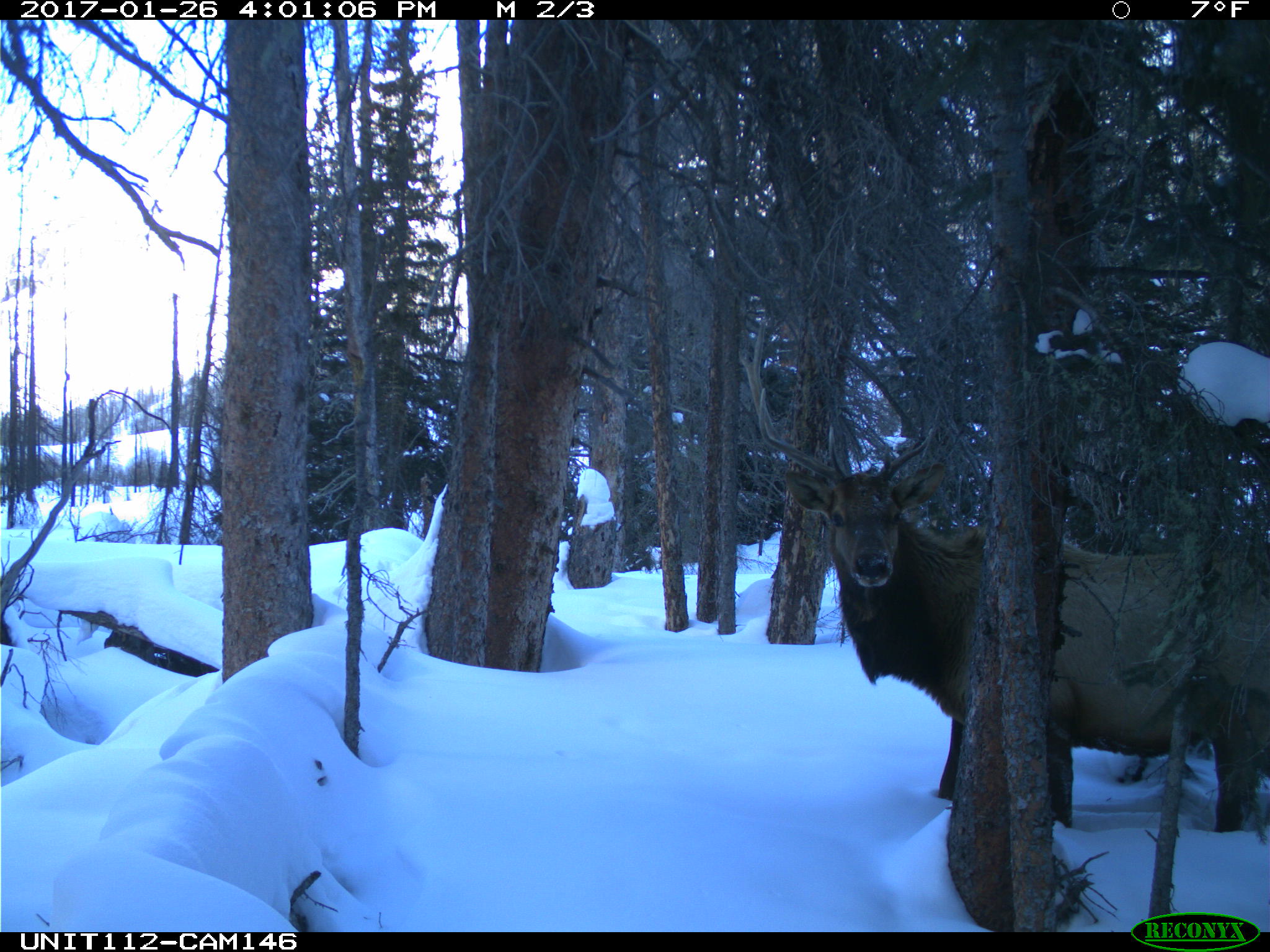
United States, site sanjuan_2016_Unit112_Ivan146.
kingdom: Animalia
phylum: Chordata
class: Mammalia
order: Artiodactyla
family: Cervidae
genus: Cervus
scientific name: Cervus elaphus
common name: red deer